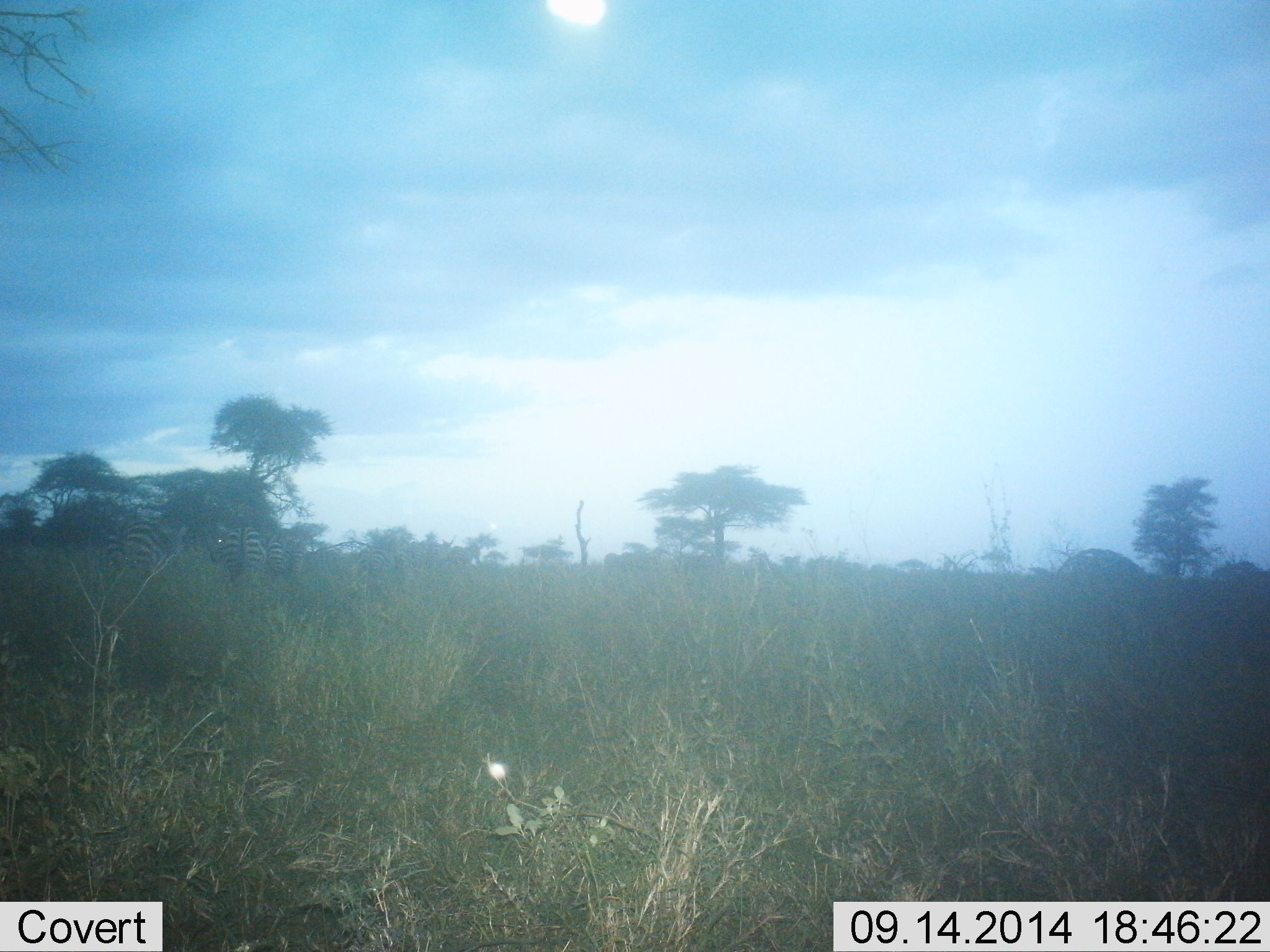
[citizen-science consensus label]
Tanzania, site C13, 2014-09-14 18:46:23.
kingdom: Animalia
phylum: Chordata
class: Mammalia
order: Perissodactyla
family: Equidae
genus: Equus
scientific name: Equus quagga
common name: plains zebra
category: zebra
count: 3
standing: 40%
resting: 0%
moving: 20%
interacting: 0%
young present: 0%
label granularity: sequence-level